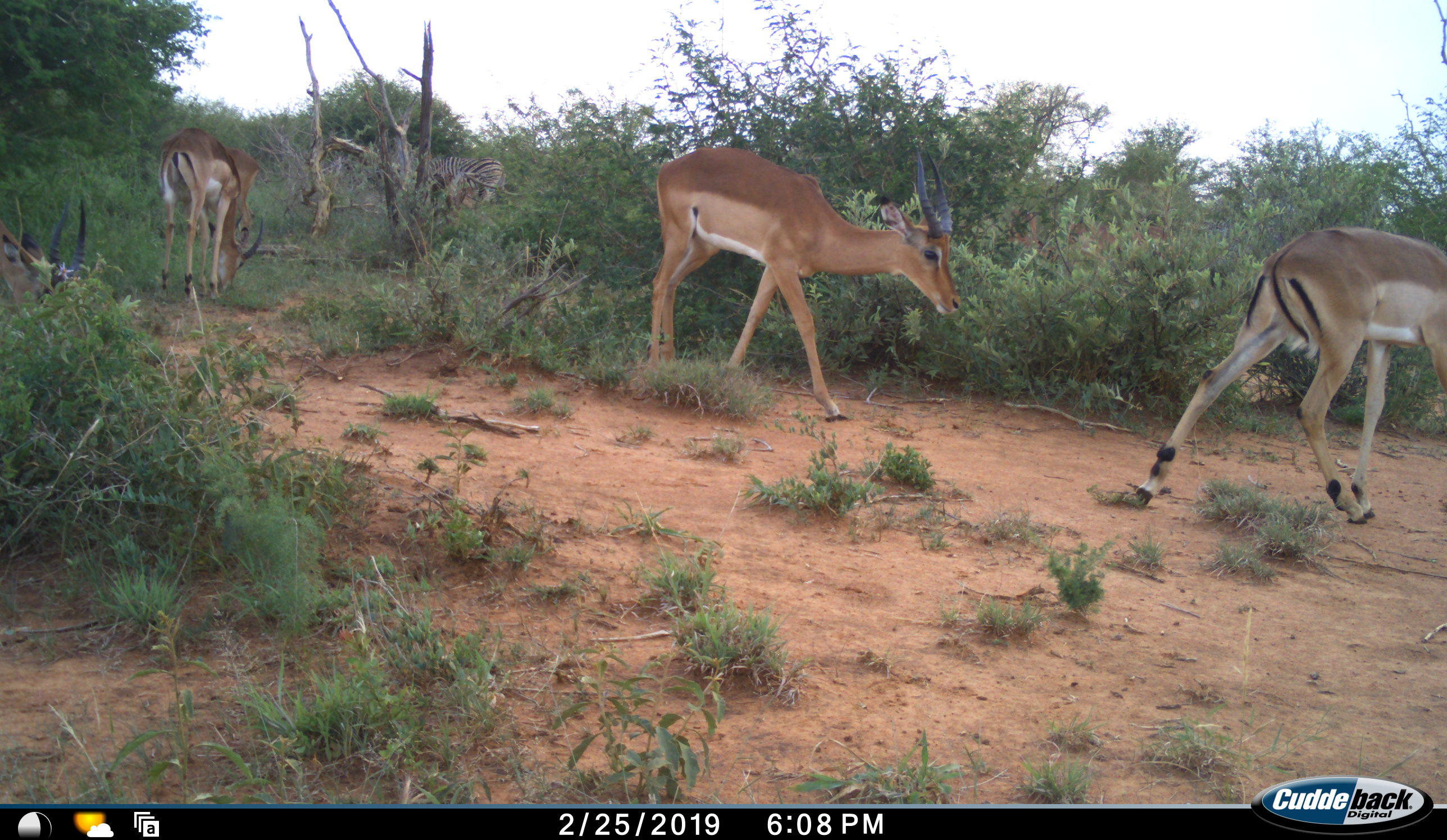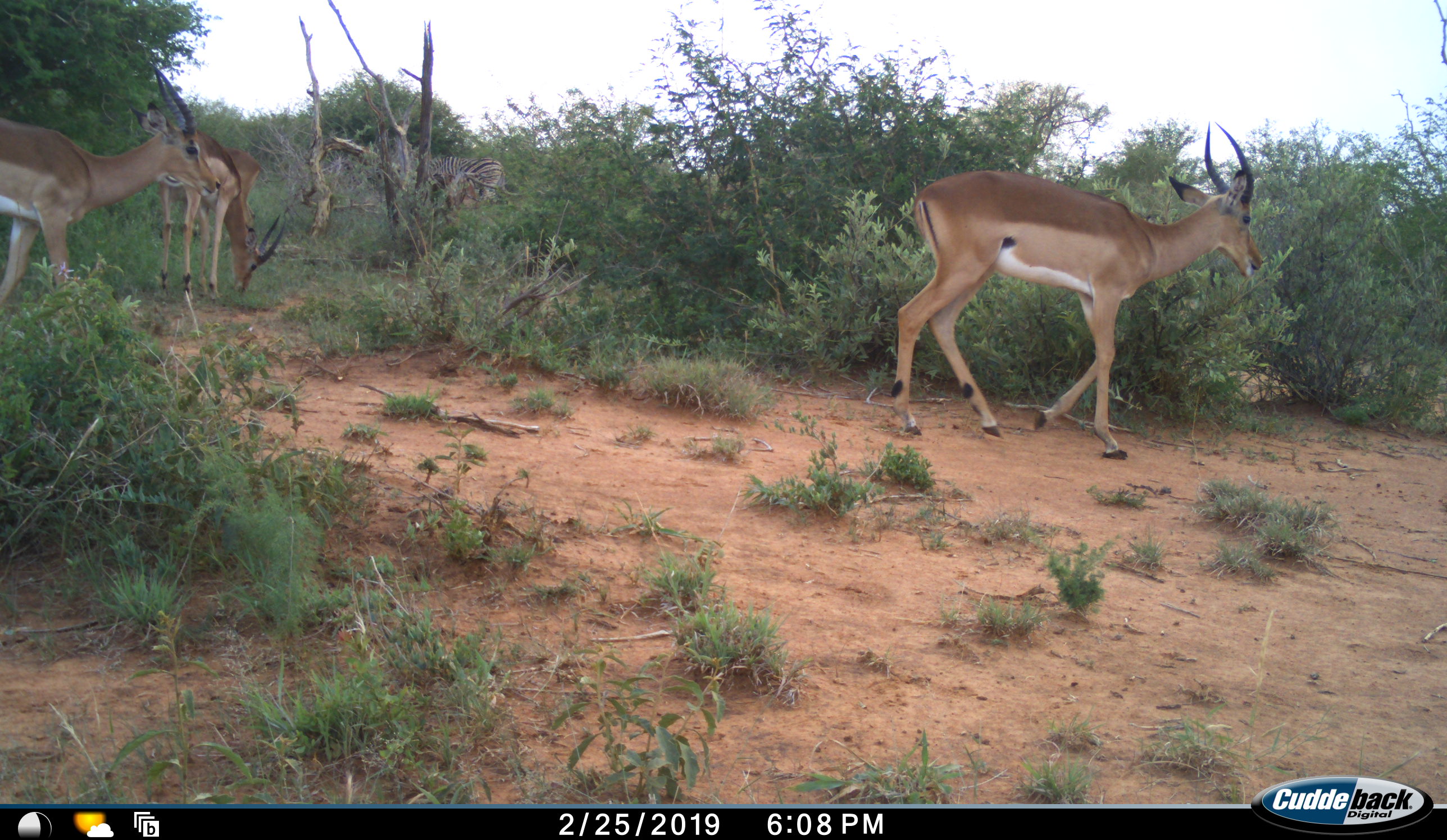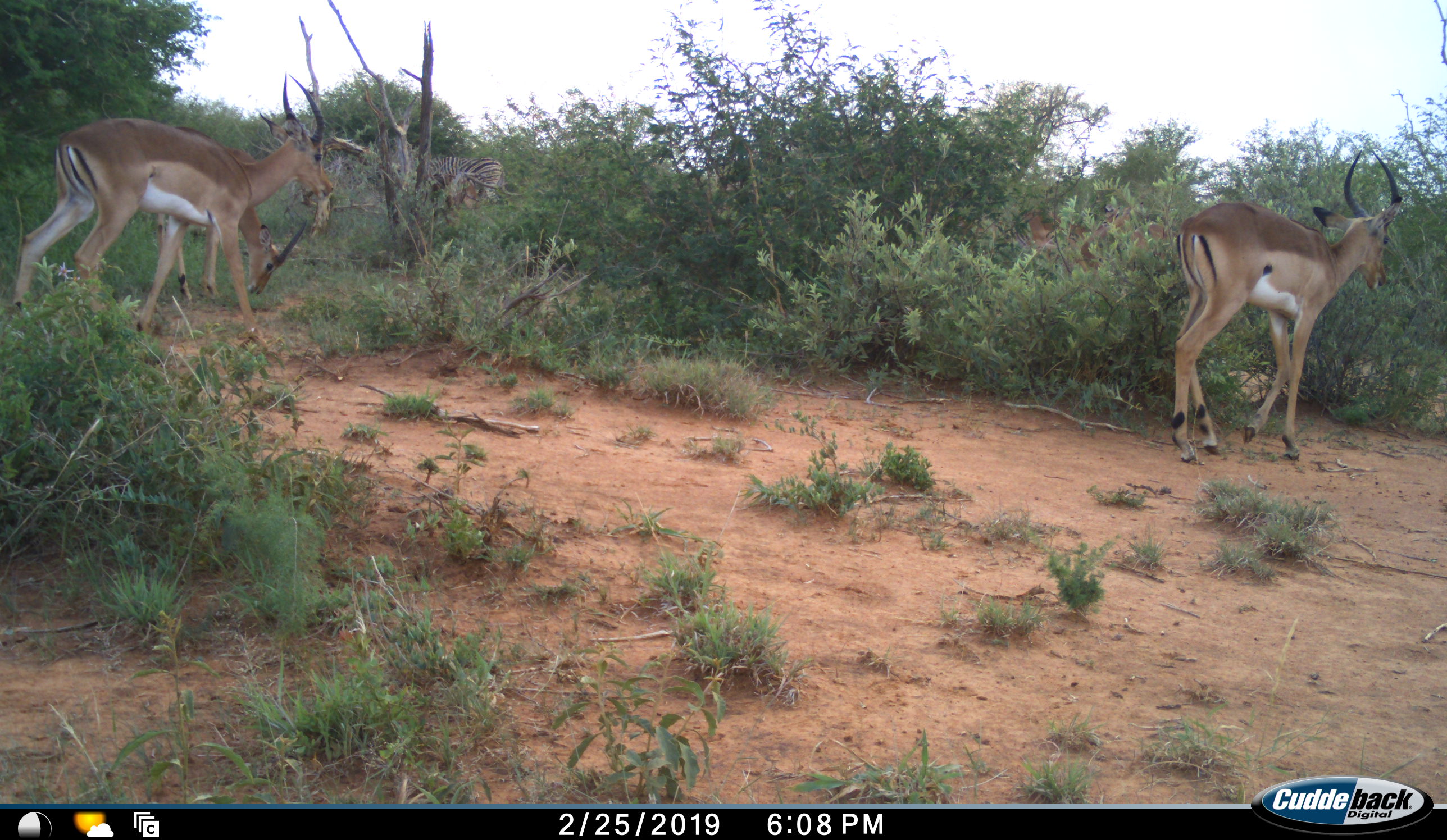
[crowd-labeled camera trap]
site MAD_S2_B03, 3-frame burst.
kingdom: Animalia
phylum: Chordata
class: Mammalia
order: Artiodactyla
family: Bovidae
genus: Aepyceros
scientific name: Aepyceros melampus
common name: impala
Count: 4.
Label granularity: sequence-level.